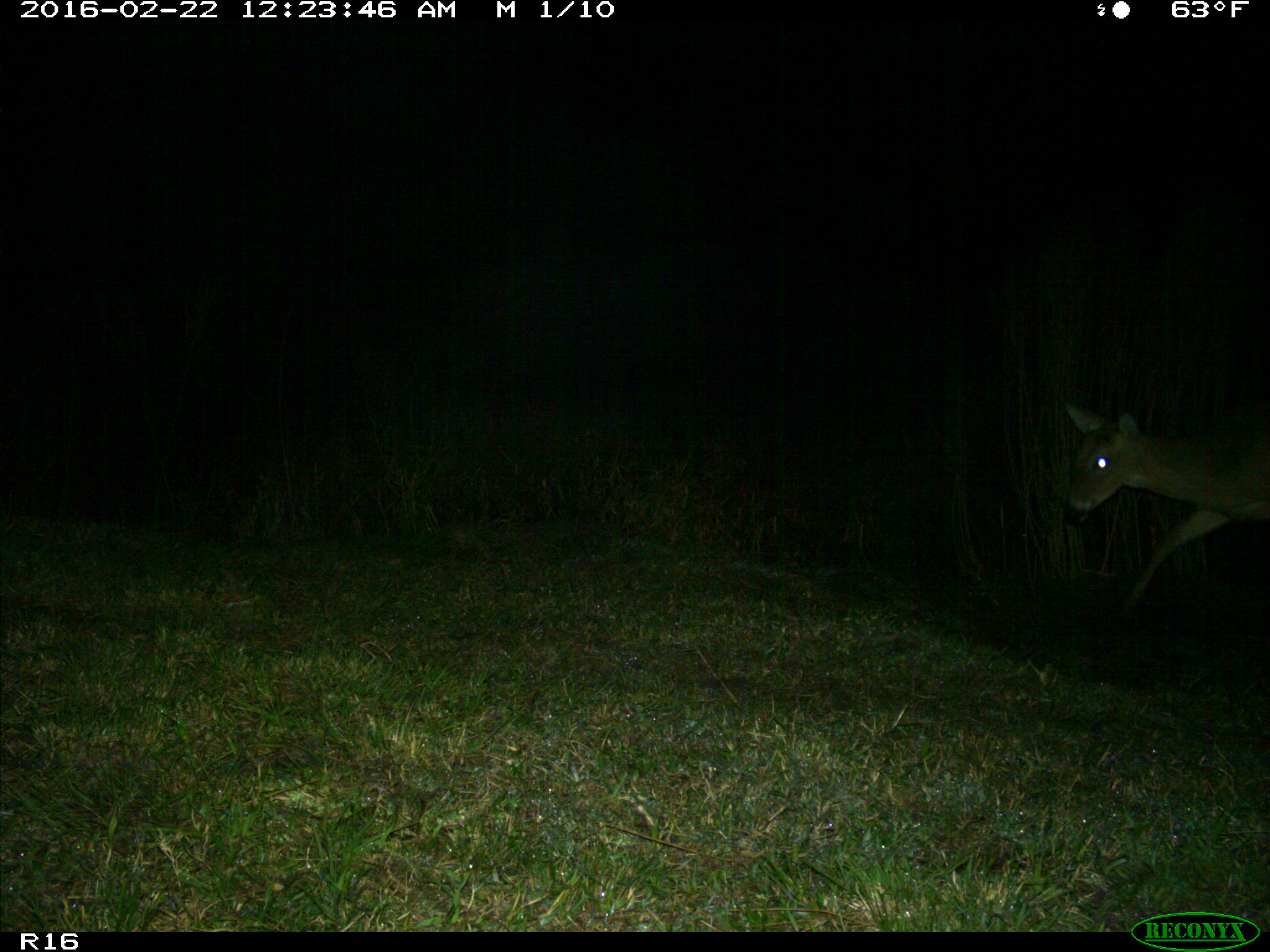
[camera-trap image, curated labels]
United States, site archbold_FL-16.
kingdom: Animalia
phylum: Chordata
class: Mammalia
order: Artiodactyla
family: Cervidae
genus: Odocoileus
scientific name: Odocoileus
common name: deer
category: unidentified deer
Unidentified deer (deer) (Odocoileus).